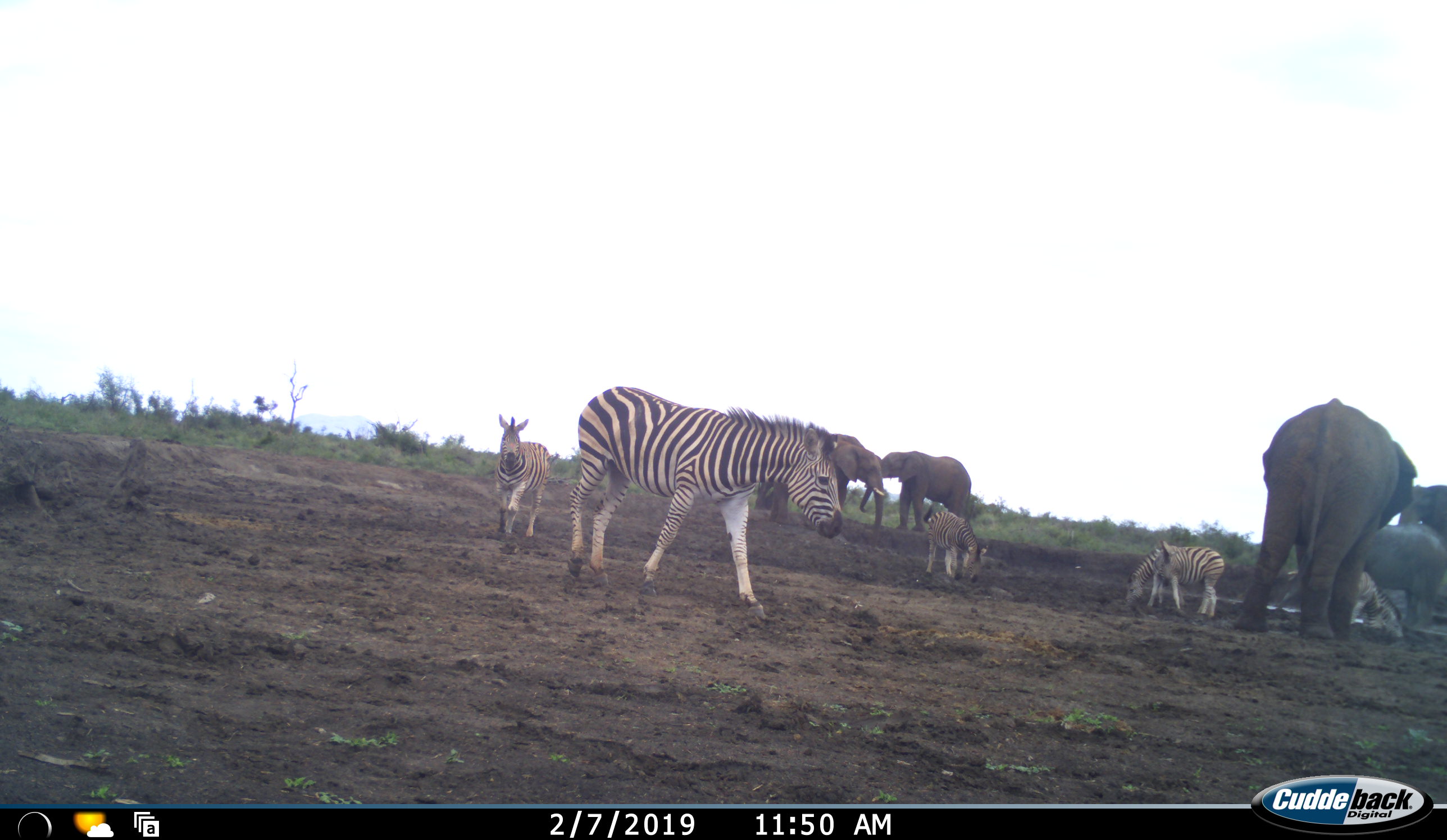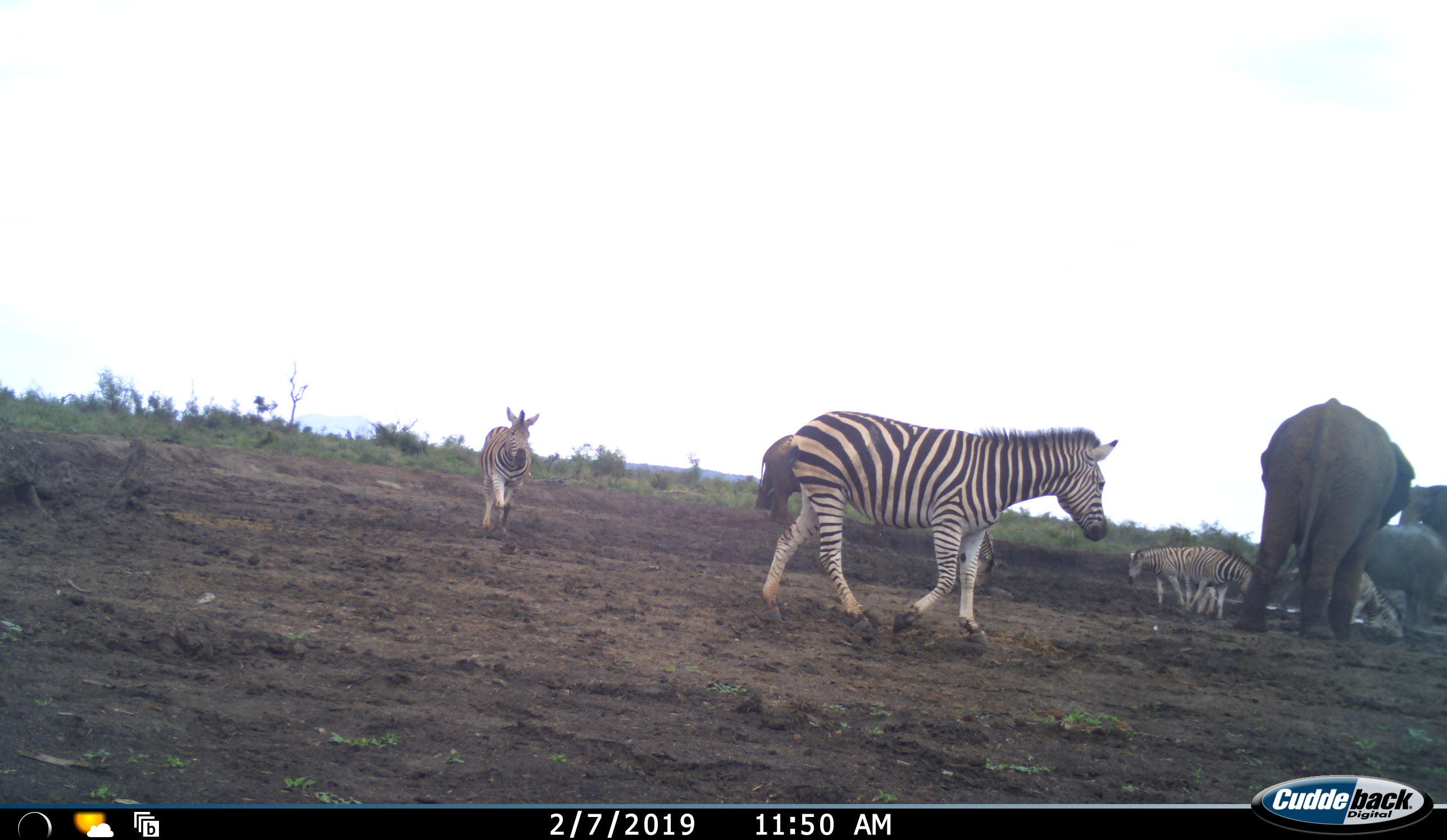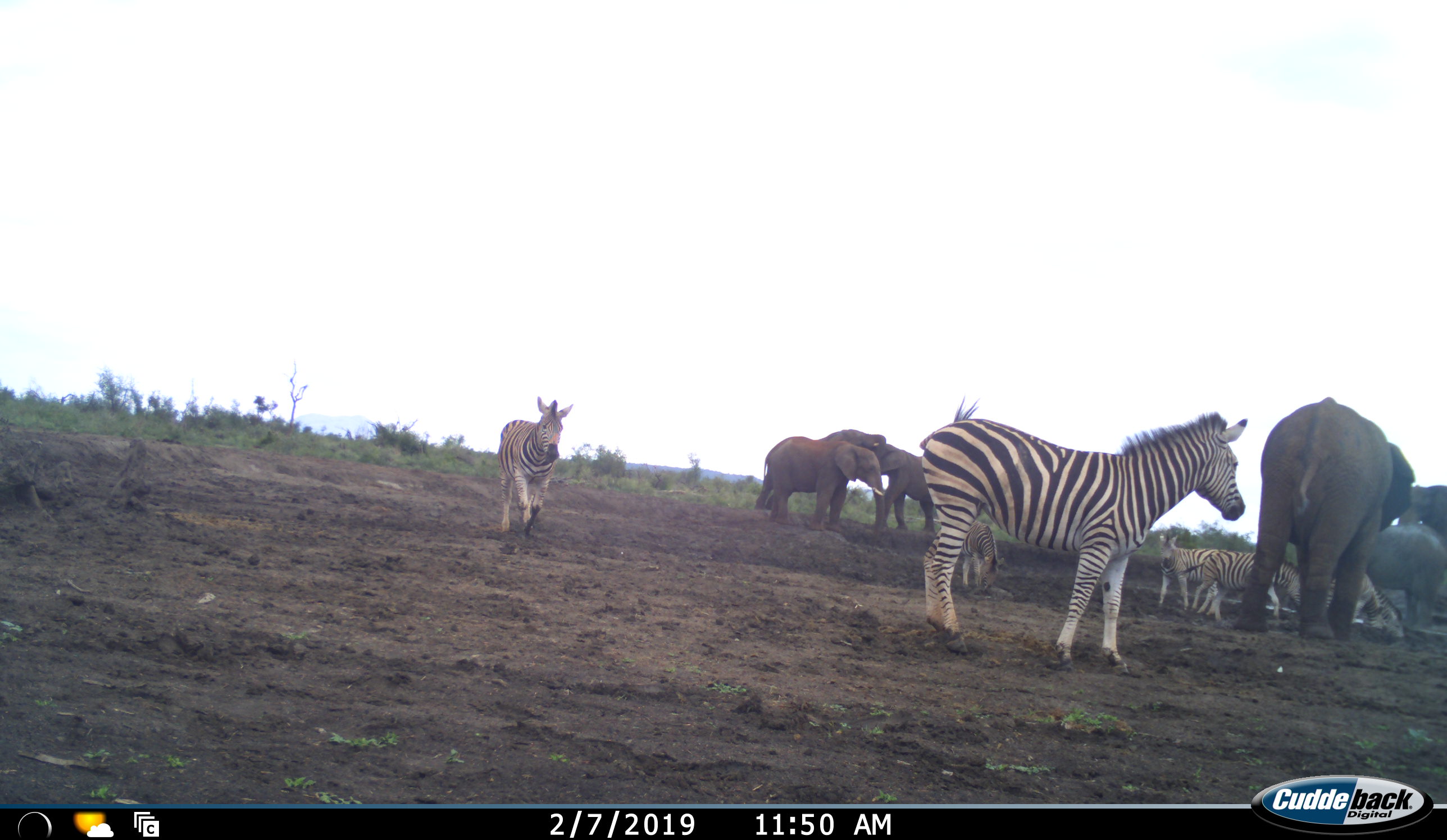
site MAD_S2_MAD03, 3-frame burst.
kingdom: Animalia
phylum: Chordata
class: Mammalia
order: Proboscidea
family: Elephantidae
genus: Loxodonta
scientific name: Loxodonta africana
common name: african bush elephant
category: elephant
Elephant (african bush elephant) (Loxodonta africana), count 5. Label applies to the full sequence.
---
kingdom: Animalia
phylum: Chordata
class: Mammalia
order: Perissodactyla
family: Equidae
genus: Equus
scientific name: Equus quagga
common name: plains zebra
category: zebraplains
Zebraplains (plains zebra) (Equus quagga), count 5. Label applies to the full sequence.